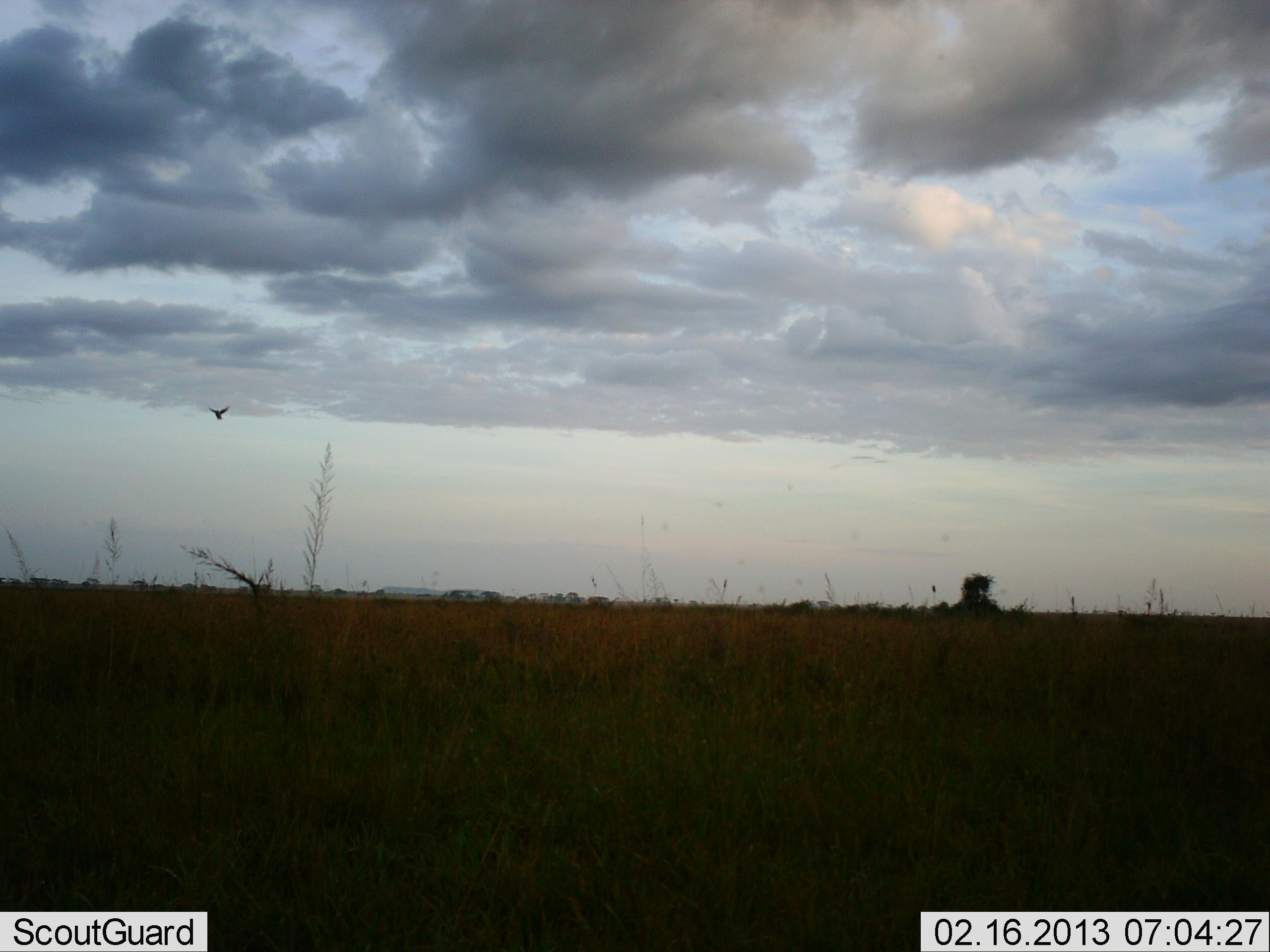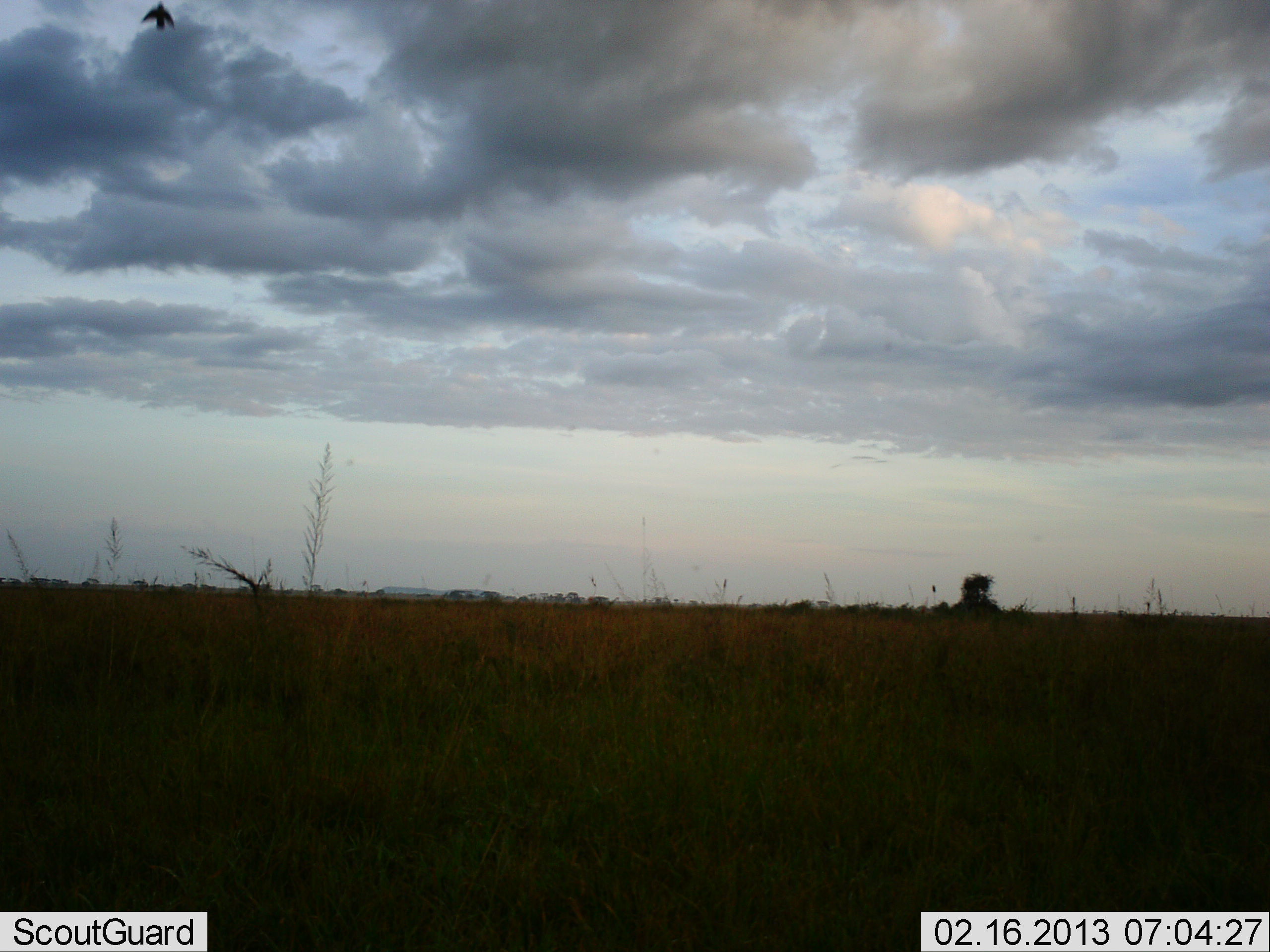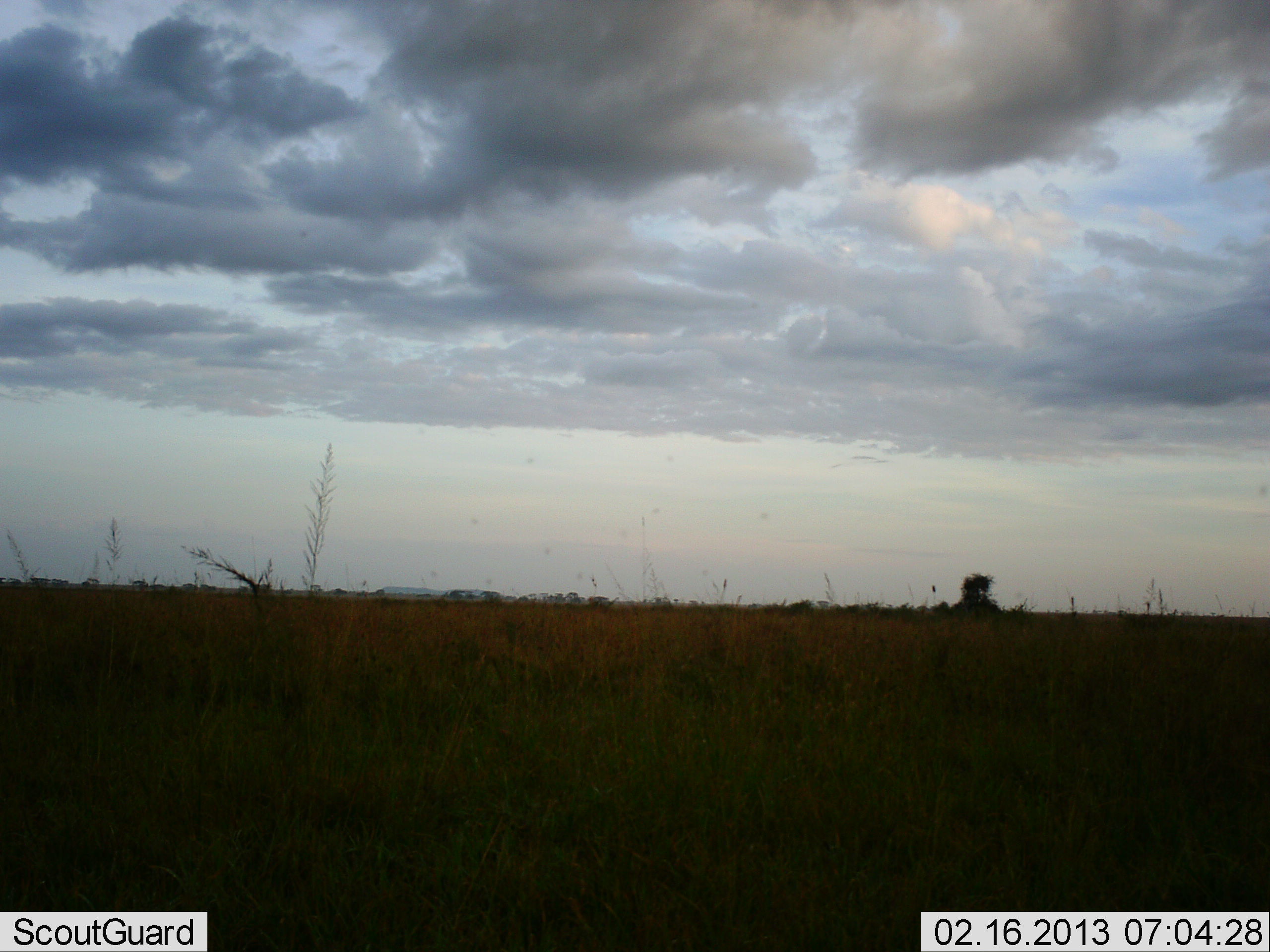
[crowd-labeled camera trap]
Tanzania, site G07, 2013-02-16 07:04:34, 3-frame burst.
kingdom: Animalia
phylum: Chordata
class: Aves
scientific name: Aves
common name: bird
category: otherbird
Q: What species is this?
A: Otherbird (bird) (Aves).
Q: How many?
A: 1.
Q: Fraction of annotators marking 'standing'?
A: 0%.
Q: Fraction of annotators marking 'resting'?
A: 0%.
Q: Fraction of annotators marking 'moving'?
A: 100%.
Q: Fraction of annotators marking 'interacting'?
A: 0%.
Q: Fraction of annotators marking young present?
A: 0%.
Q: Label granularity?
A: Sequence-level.